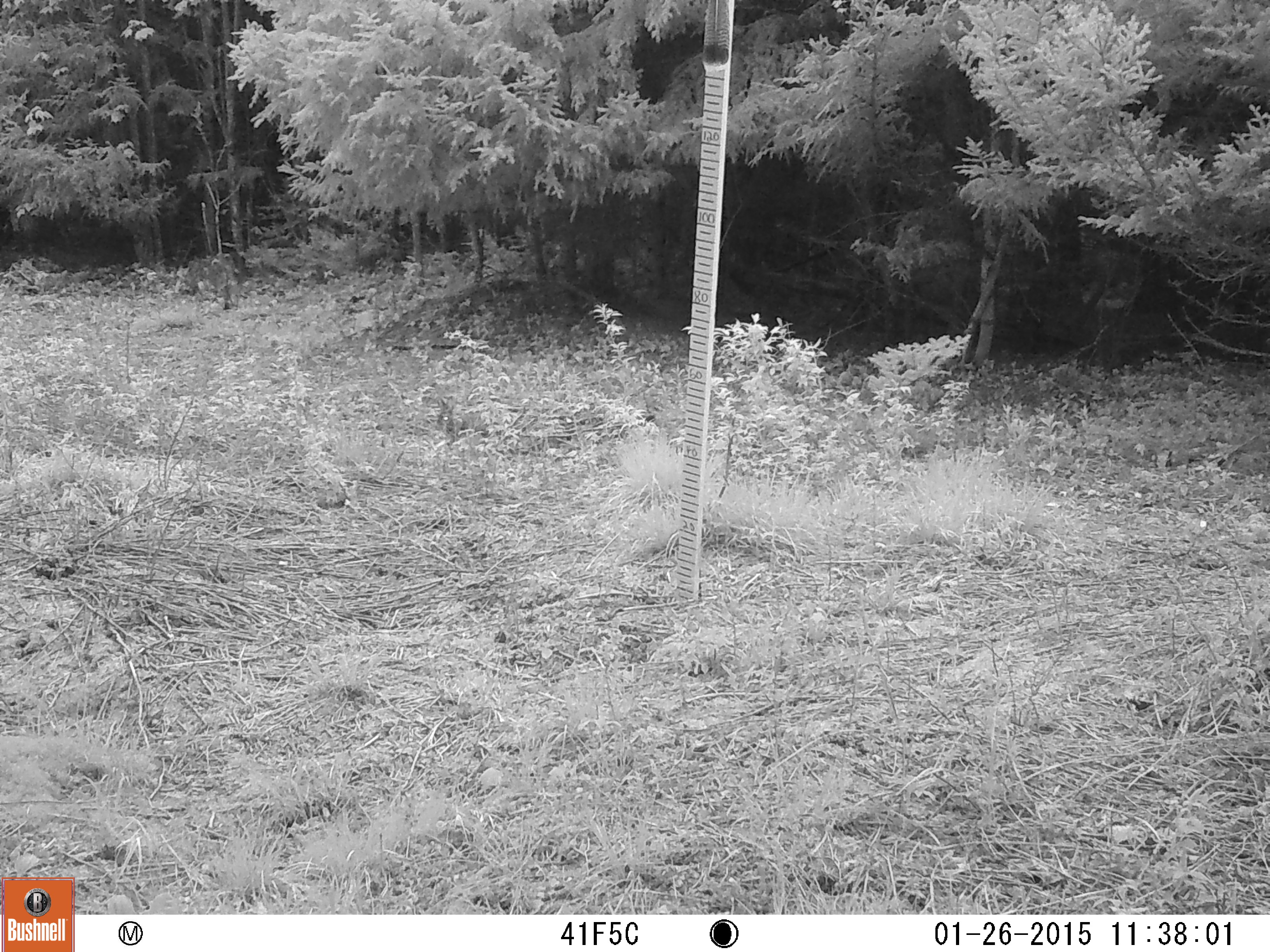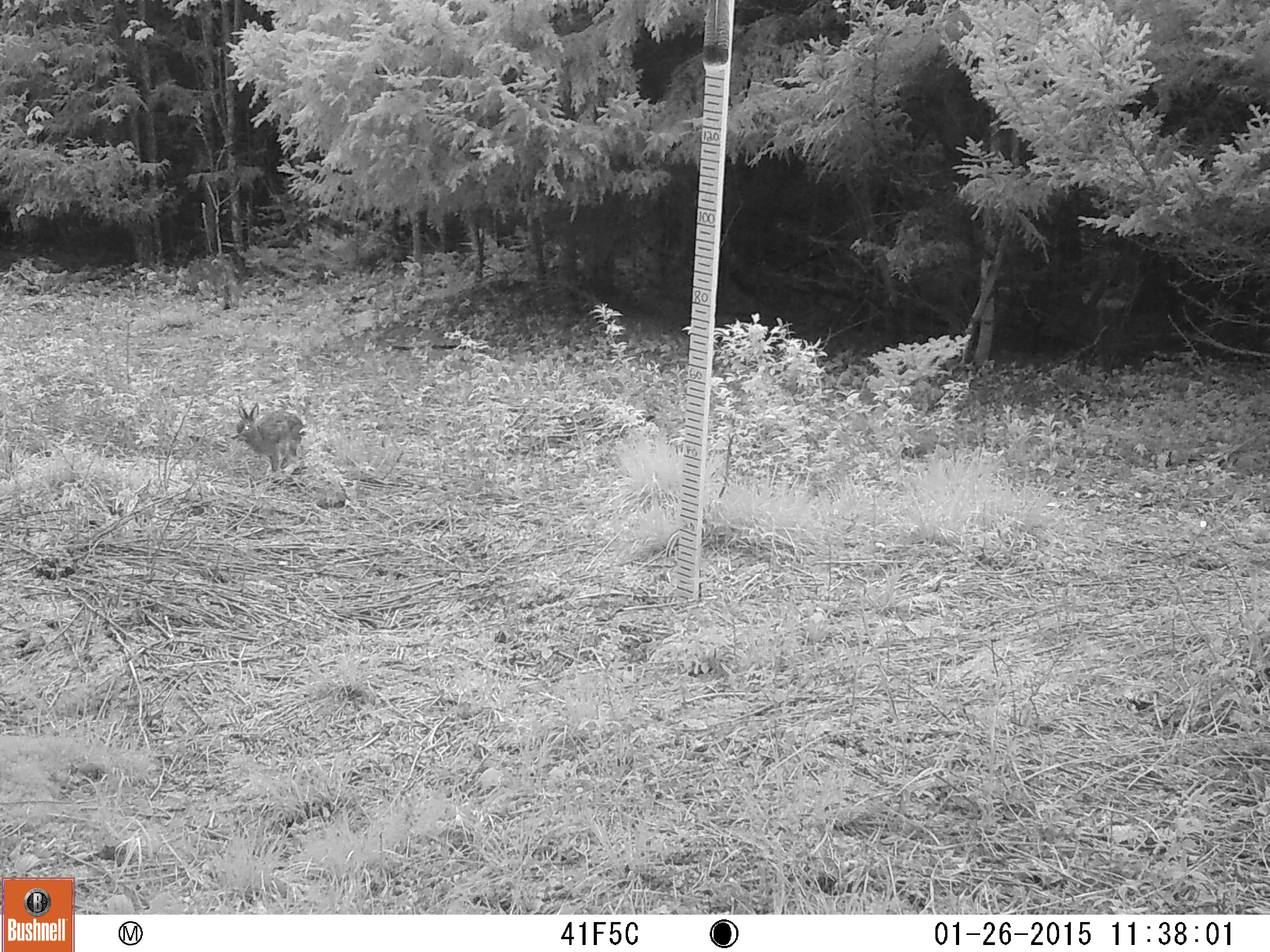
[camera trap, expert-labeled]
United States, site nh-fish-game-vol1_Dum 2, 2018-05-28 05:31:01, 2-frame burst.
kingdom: Animalia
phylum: Chordata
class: Mammalia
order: Lagomorpha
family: Leporidae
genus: Lepus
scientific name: Lepus americanus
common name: snowshoe hare